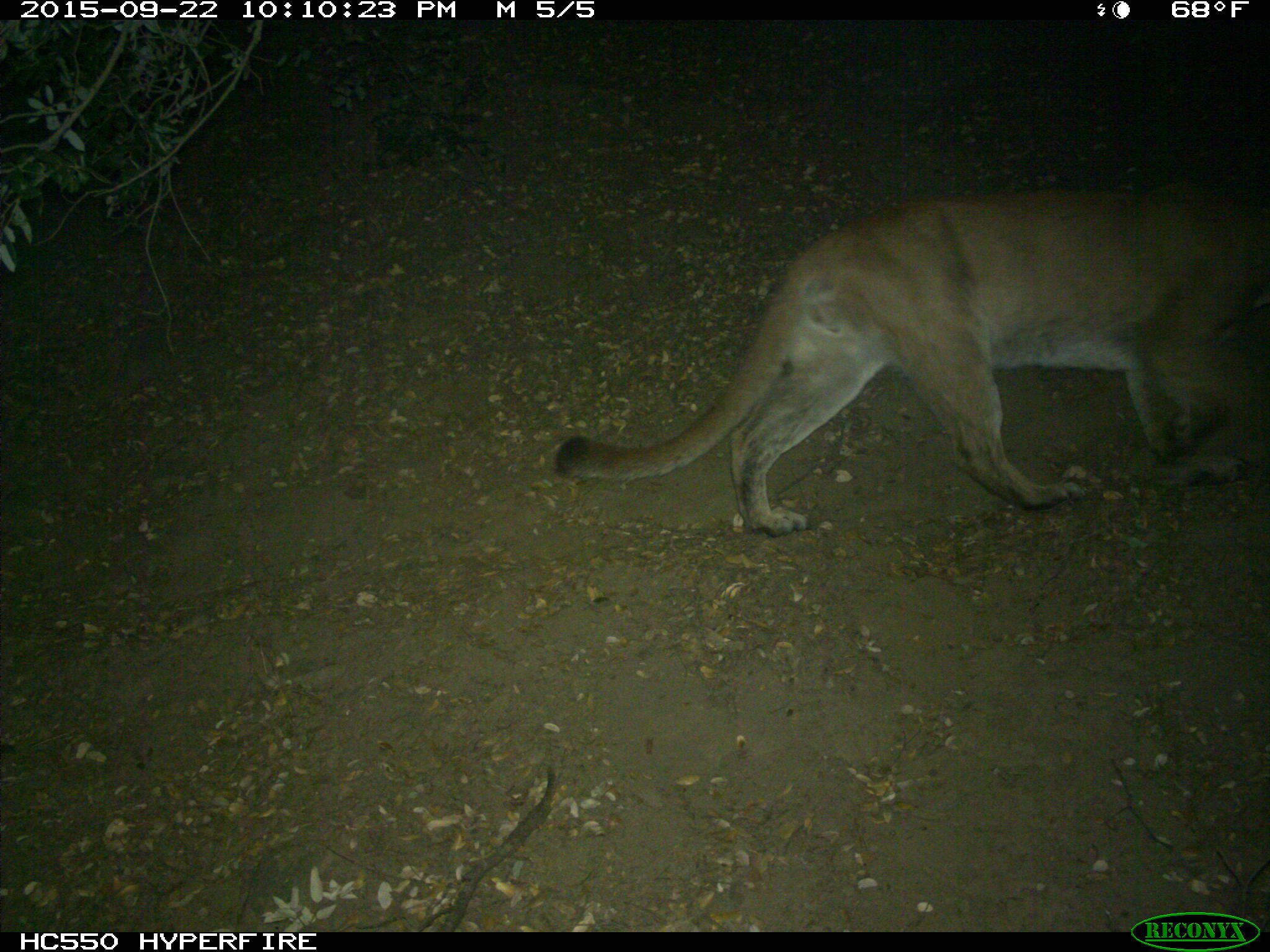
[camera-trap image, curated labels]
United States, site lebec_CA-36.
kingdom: Animalia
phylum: Chordata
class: Mammalia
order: Carnivora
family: Felidae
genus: Puma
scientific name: Puma concolor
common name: mountain lion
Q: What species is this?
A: Puma concolor (mountain lion).